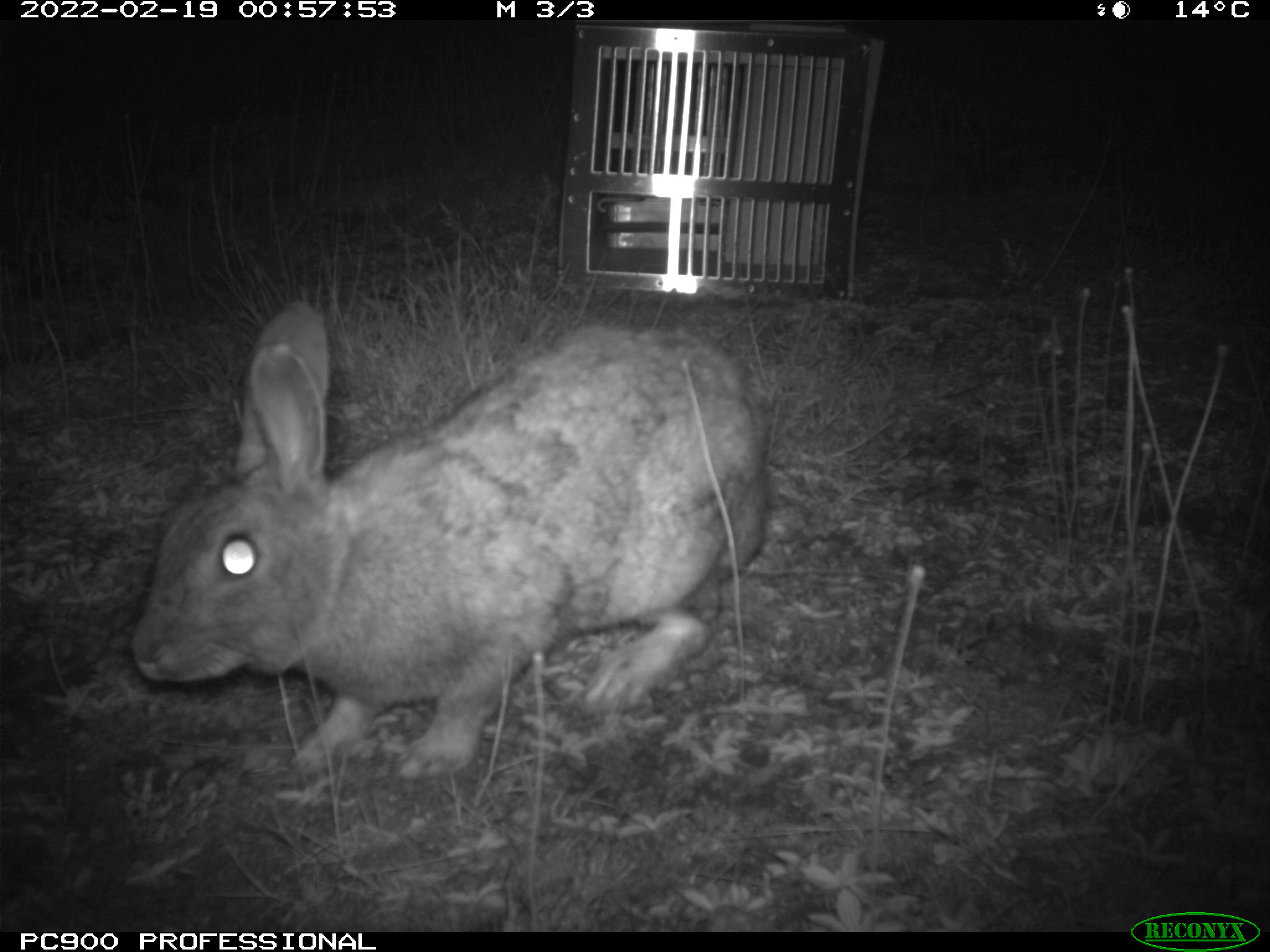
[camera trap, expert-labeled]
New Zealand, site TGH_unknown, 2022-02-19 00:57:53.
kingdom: Animalia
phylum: Chordata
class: Mammalia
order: Lagomorpha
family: Leporidae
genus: Oryctolagus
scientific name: Oryctolagus cuniculus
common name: european rabbit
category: rabbit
Rabbit (european rabbit) (Oryctolagus cuniculus).